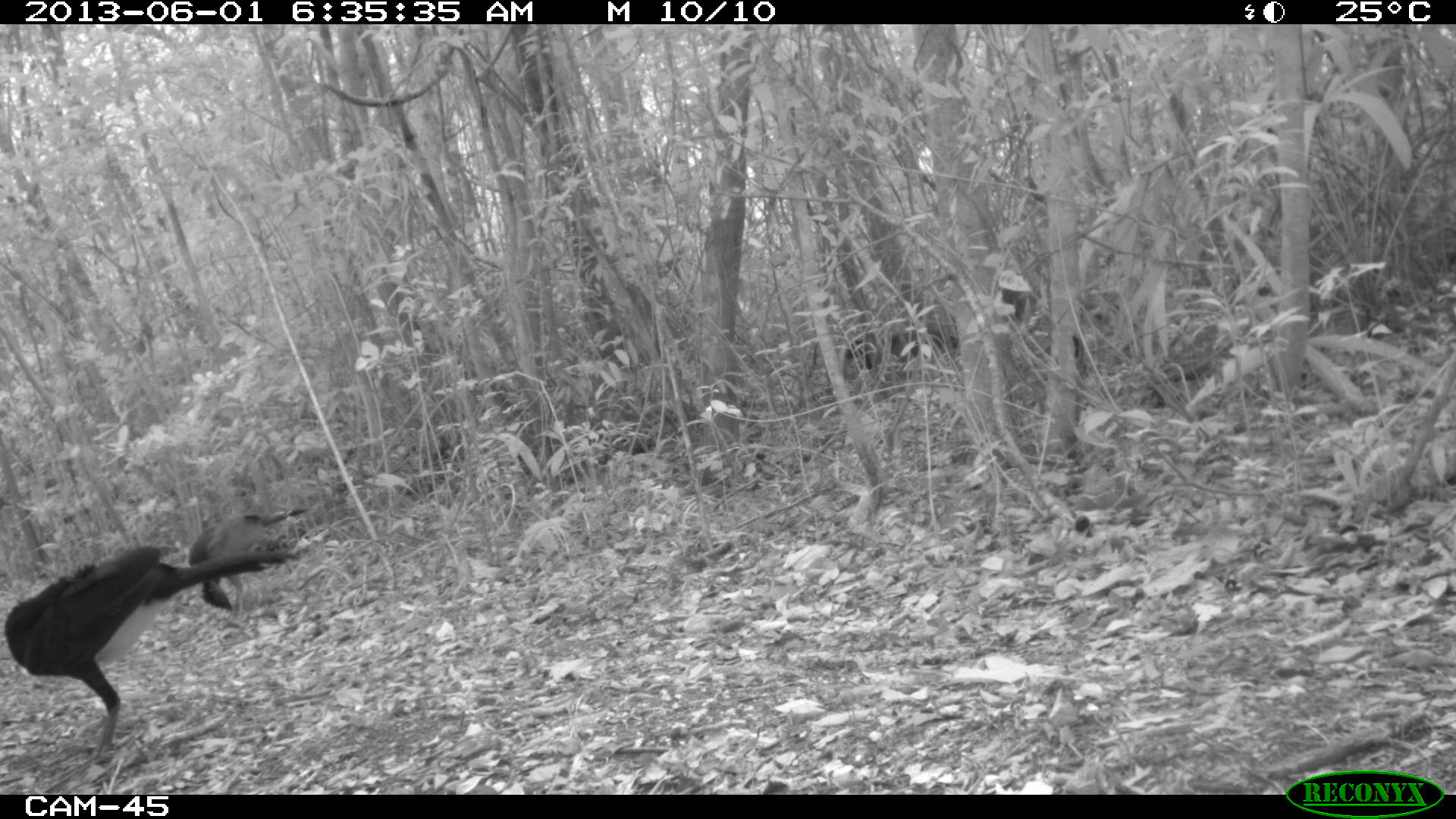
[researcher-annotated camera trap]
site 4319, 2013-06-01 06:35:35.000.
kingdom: Animalia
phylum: Chordata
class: Aves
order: Galliformes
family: Cracidae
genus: Crax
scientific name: Crax rubra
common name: great curassow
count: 4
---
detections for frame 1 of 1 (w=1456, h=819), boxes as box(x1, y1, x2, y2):
crax rubra: box(4, 543, 298, 760); box(187, 507, 310, 621); box(841, 327, 959, 375)